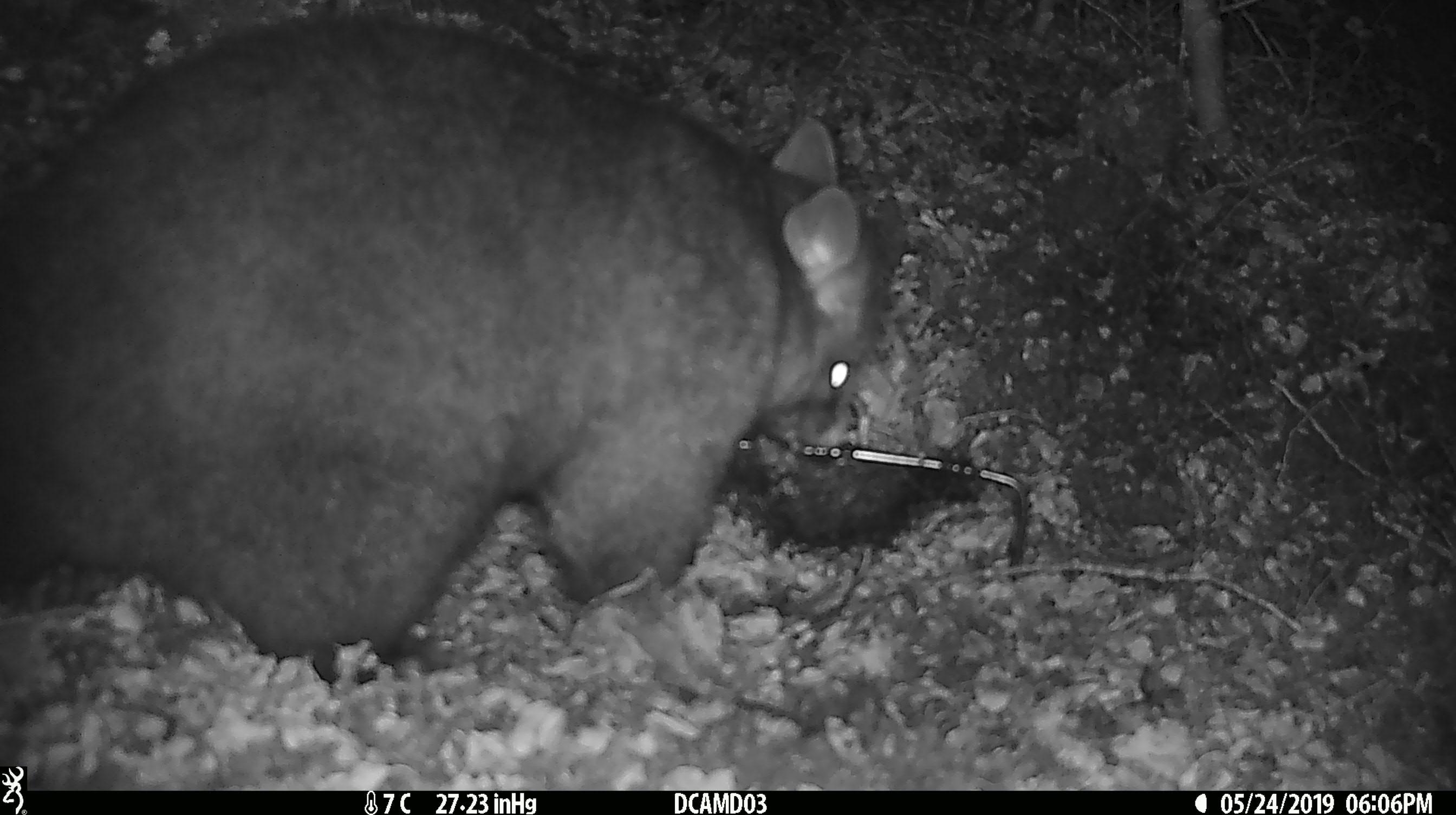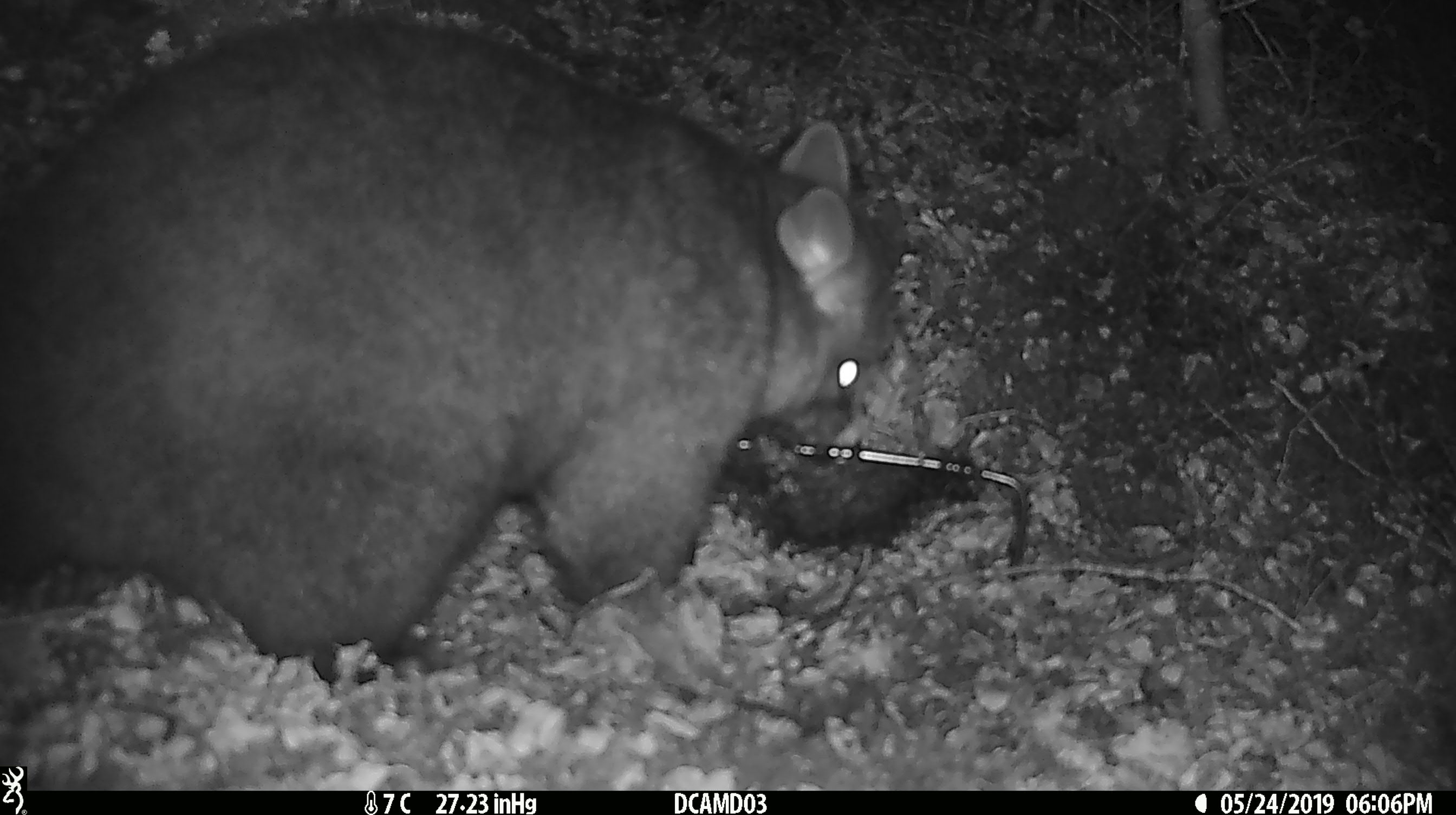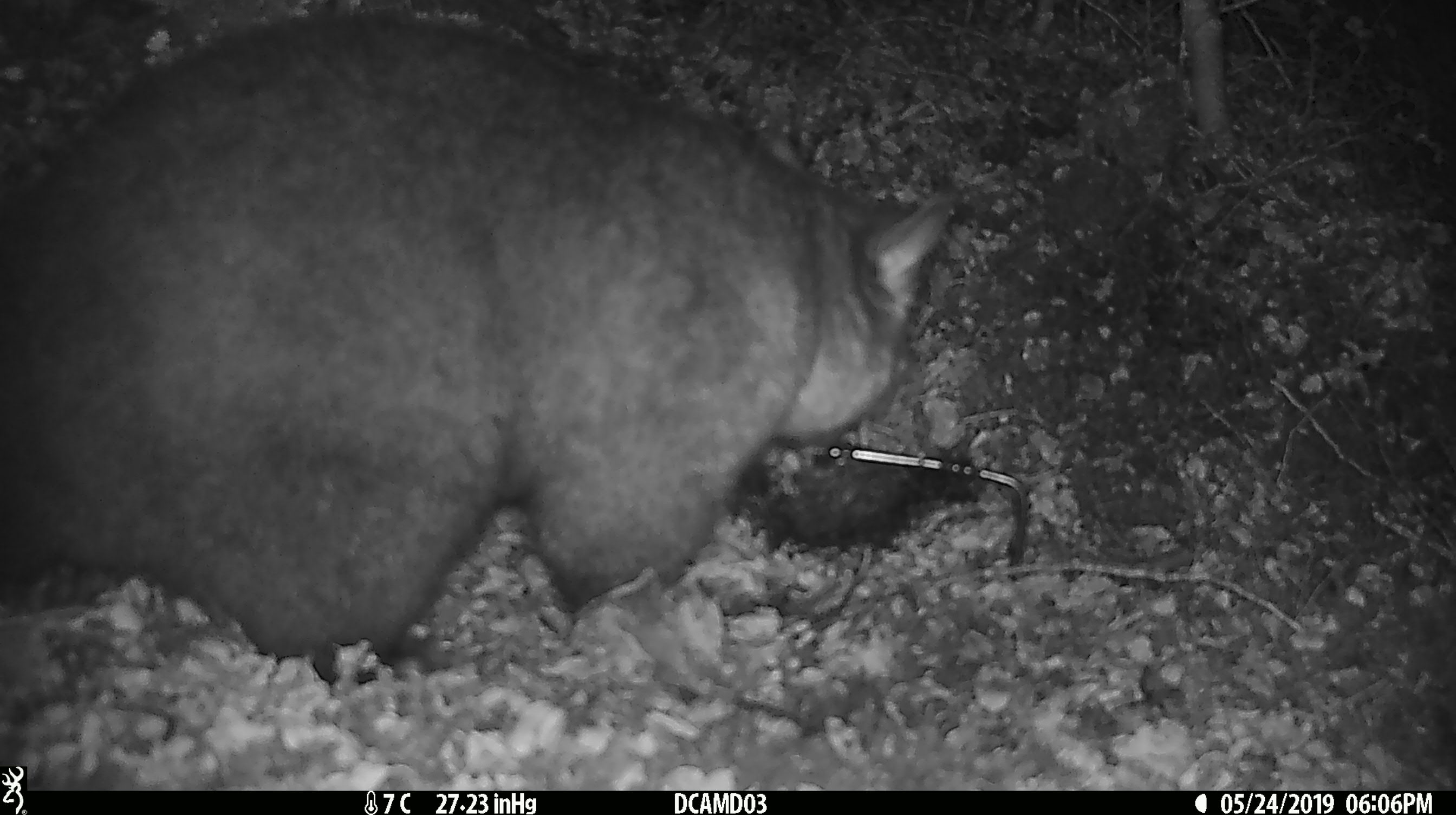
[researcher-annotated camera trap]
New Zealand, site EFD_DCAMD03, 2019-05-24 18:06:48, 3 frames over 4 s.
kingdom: Animalia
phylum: Chordata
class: Mammalia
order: Diprotodontia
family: Phalangeridae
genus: Trichosurus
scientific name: Trichosurus vulpecula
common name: common brushtail possum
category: possum